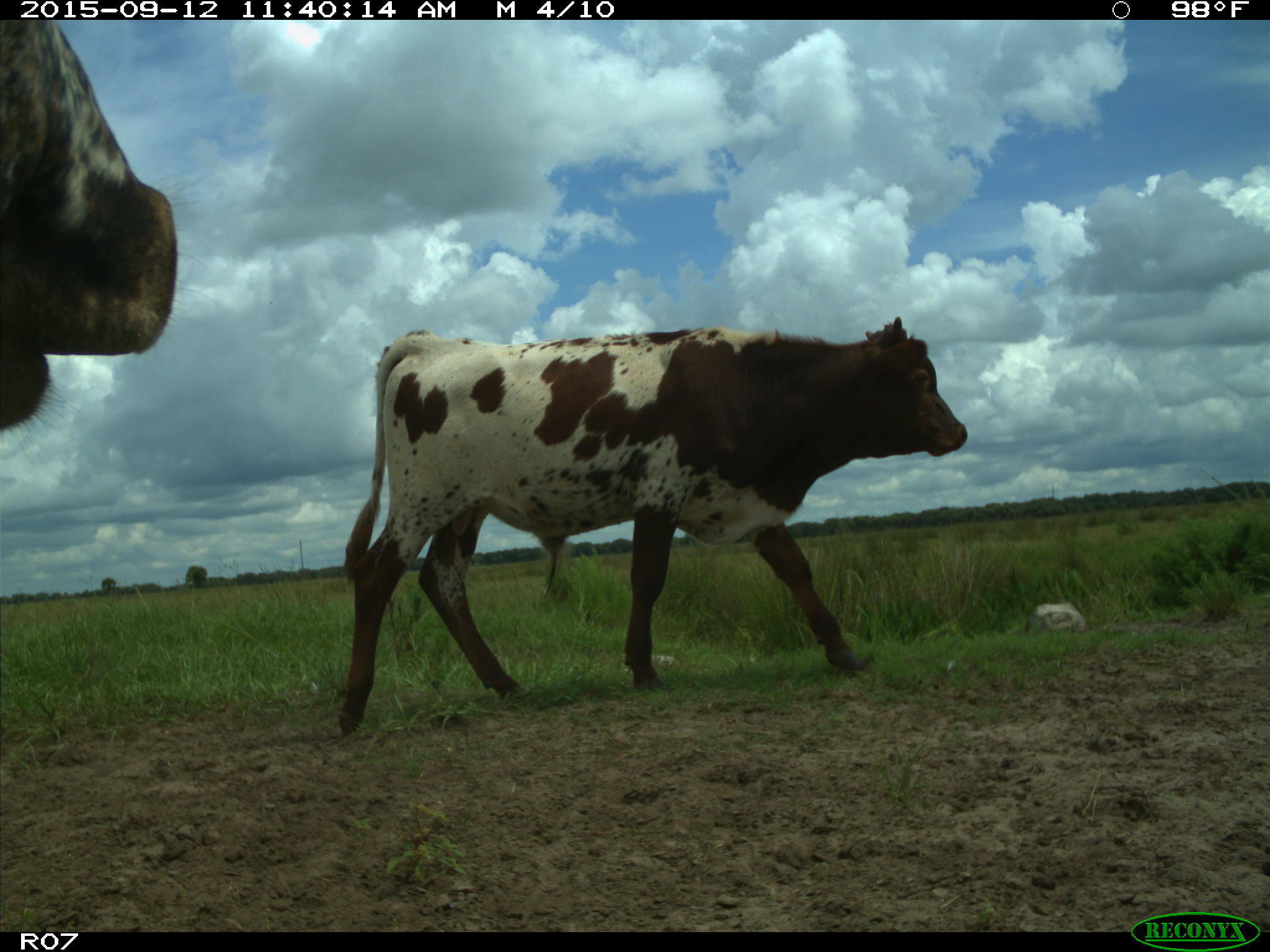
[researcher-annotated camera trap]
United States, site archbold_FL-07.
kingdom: Animalia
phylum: Chordata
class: Mammalia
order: Artiodactyla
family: Bovidae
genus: Bos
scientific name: Bos taurus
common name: domestic cow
Bos taurus (domestic cow).